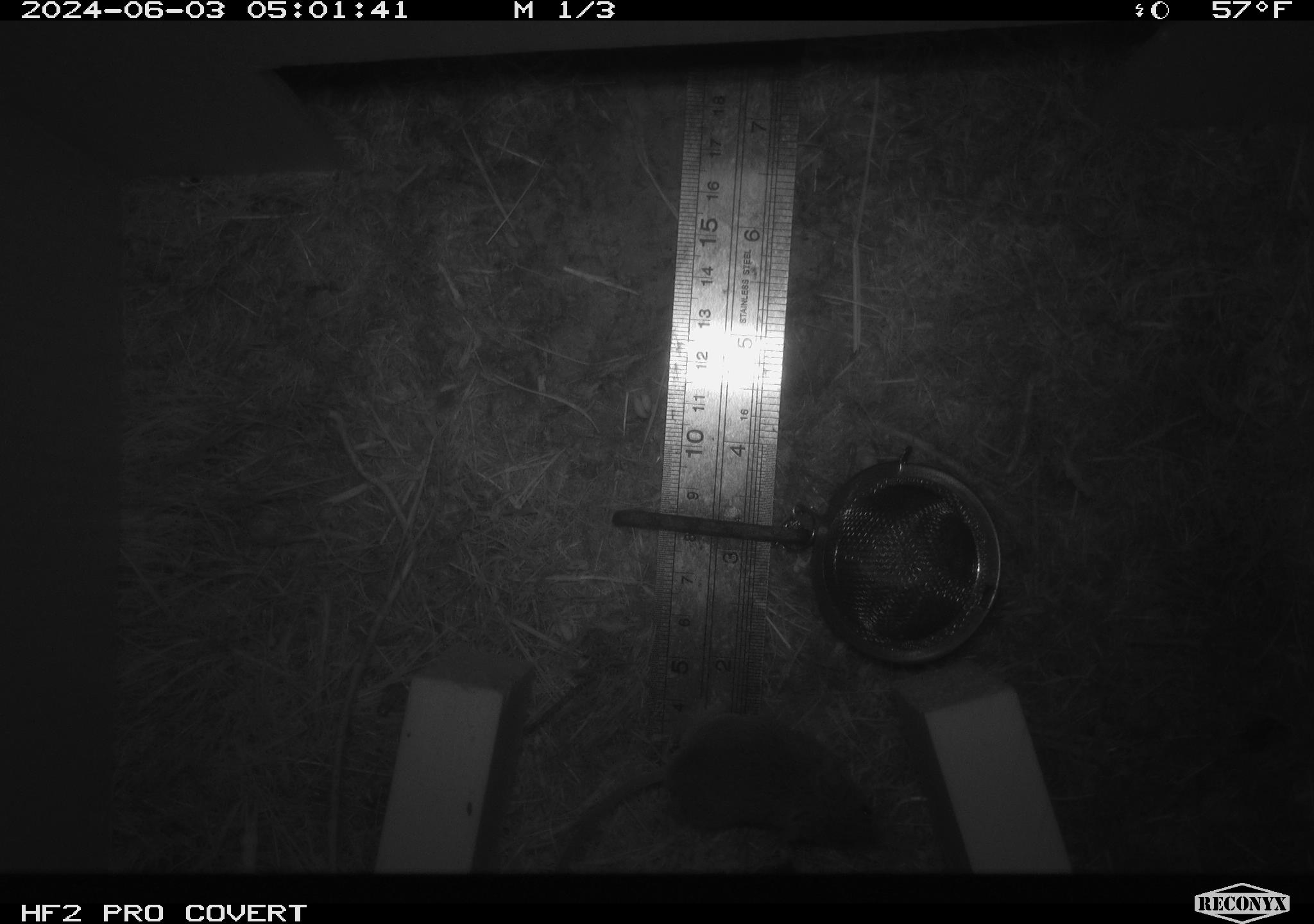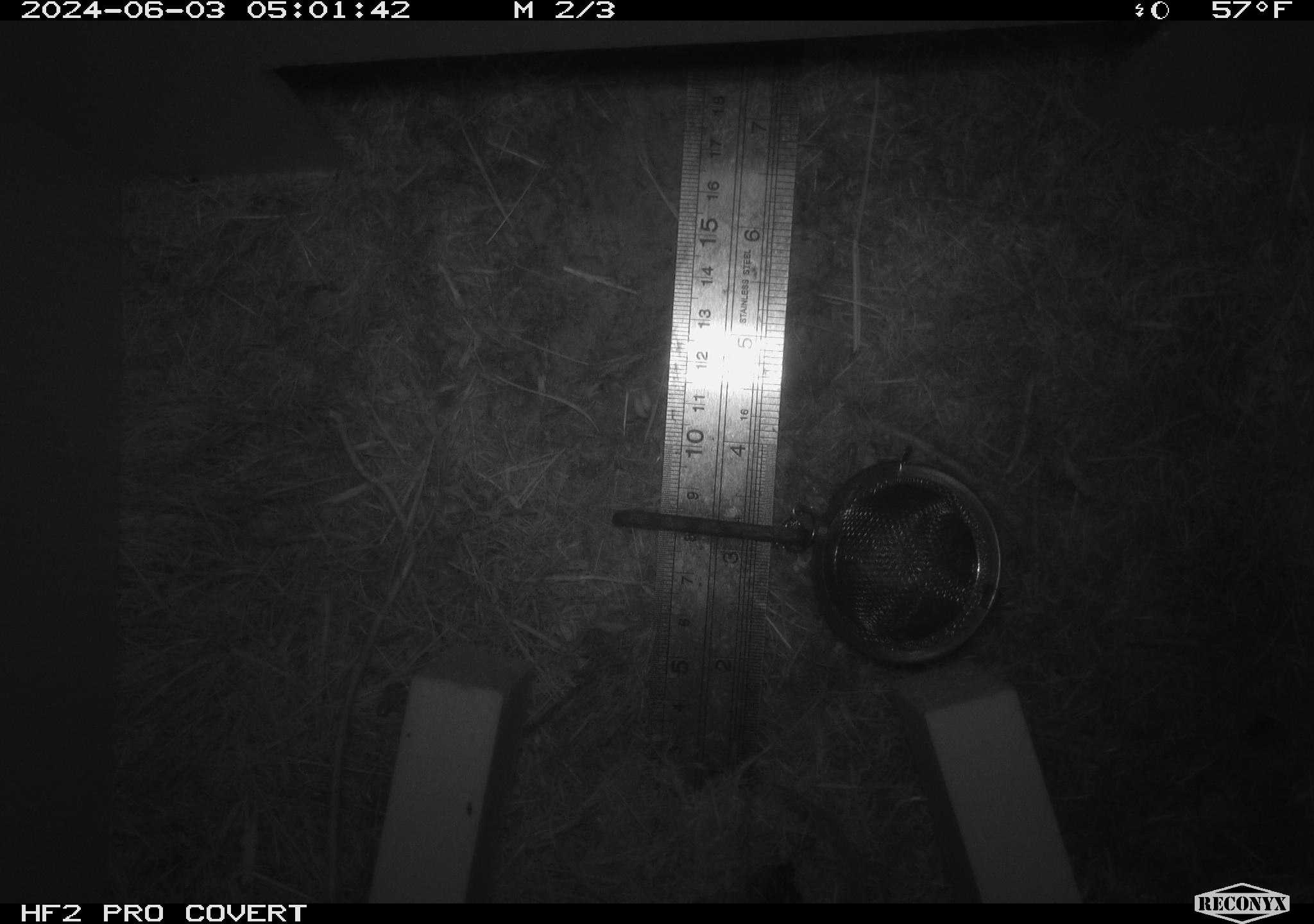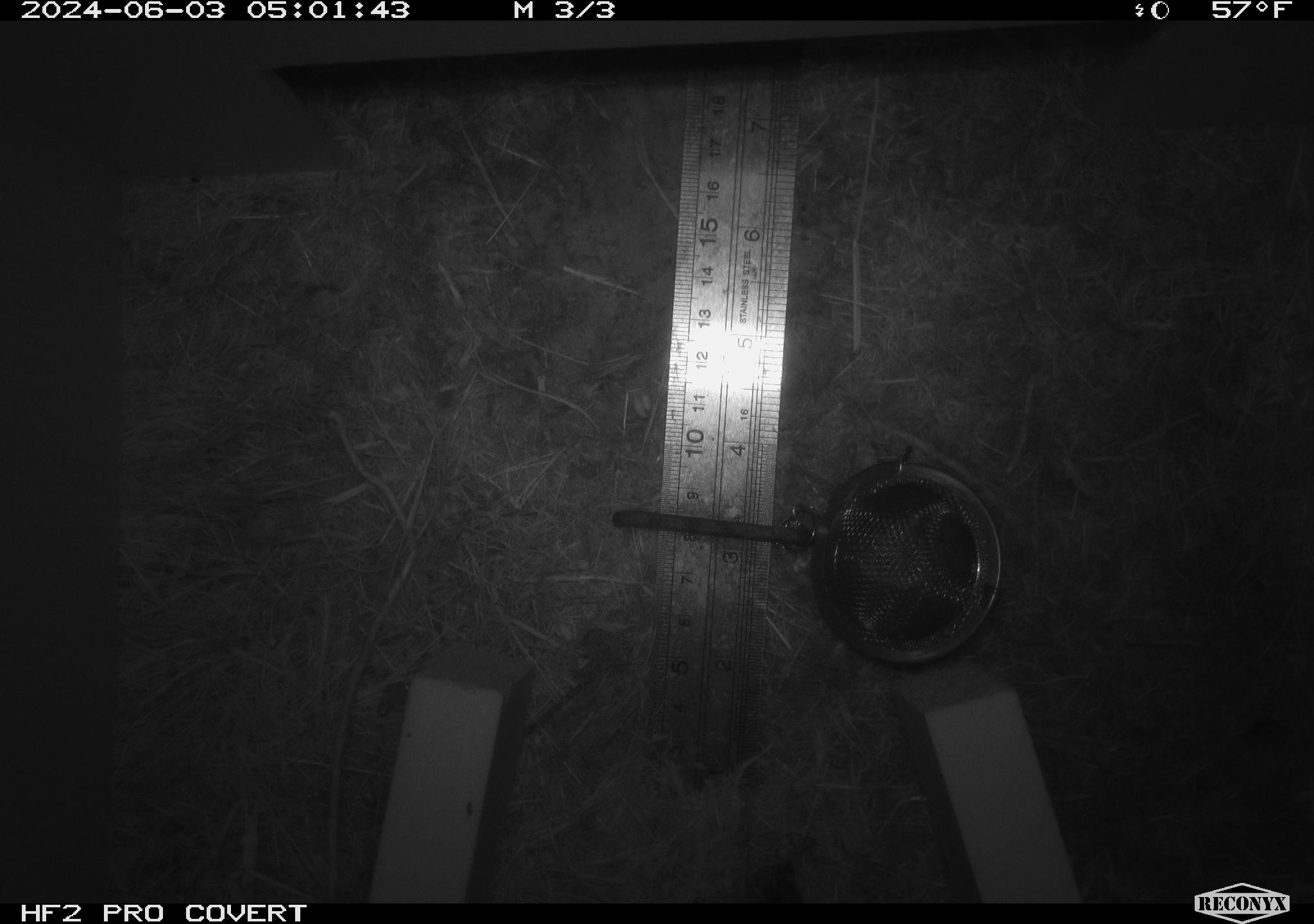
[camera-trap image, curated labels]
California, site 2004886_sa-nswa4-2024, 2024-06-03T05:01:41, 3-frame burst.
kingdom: Animalia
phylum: Chordata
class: Mammalia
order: Rodentia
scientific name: Rodentia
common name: mouse species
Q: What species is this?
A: Mouse species (Rodentia).